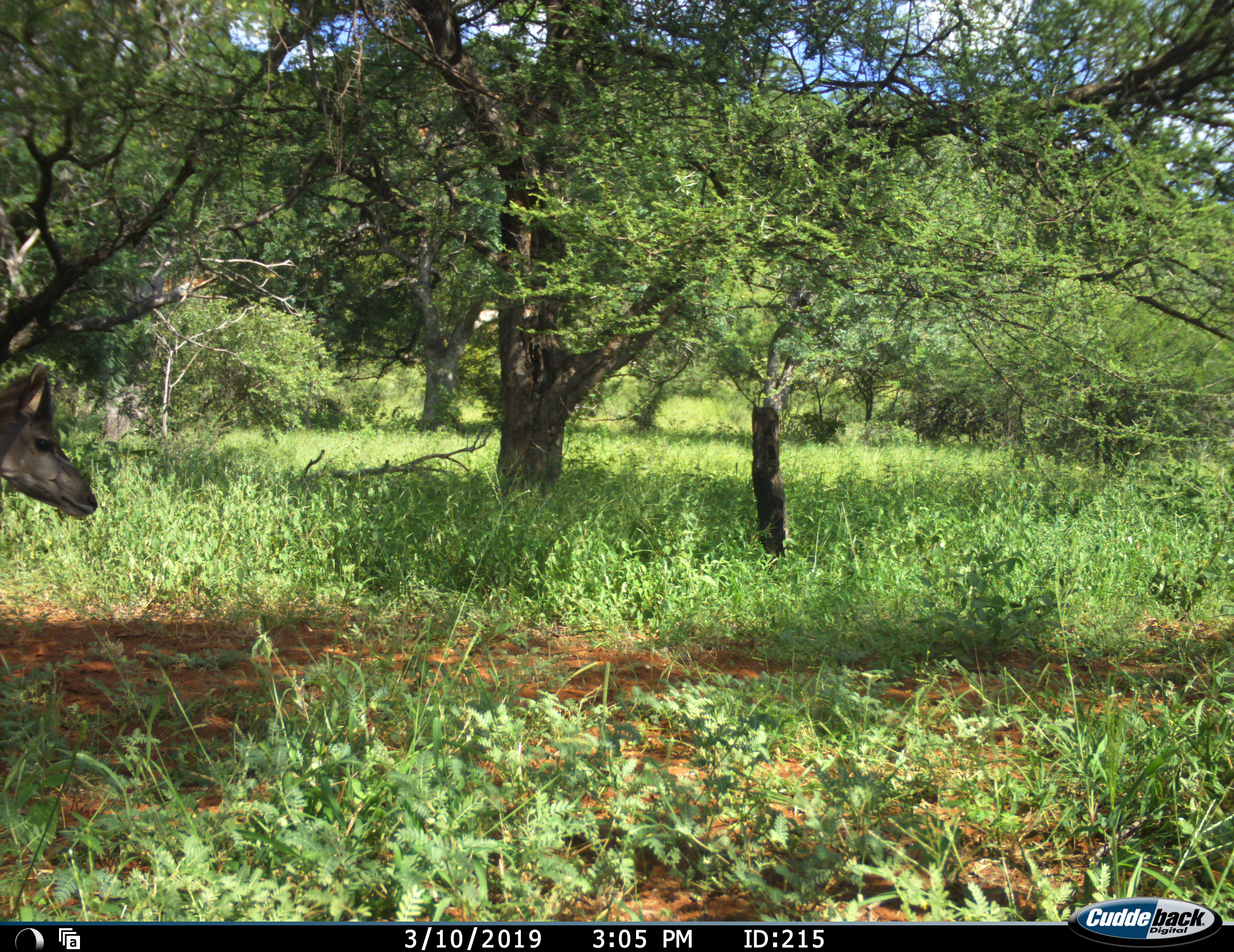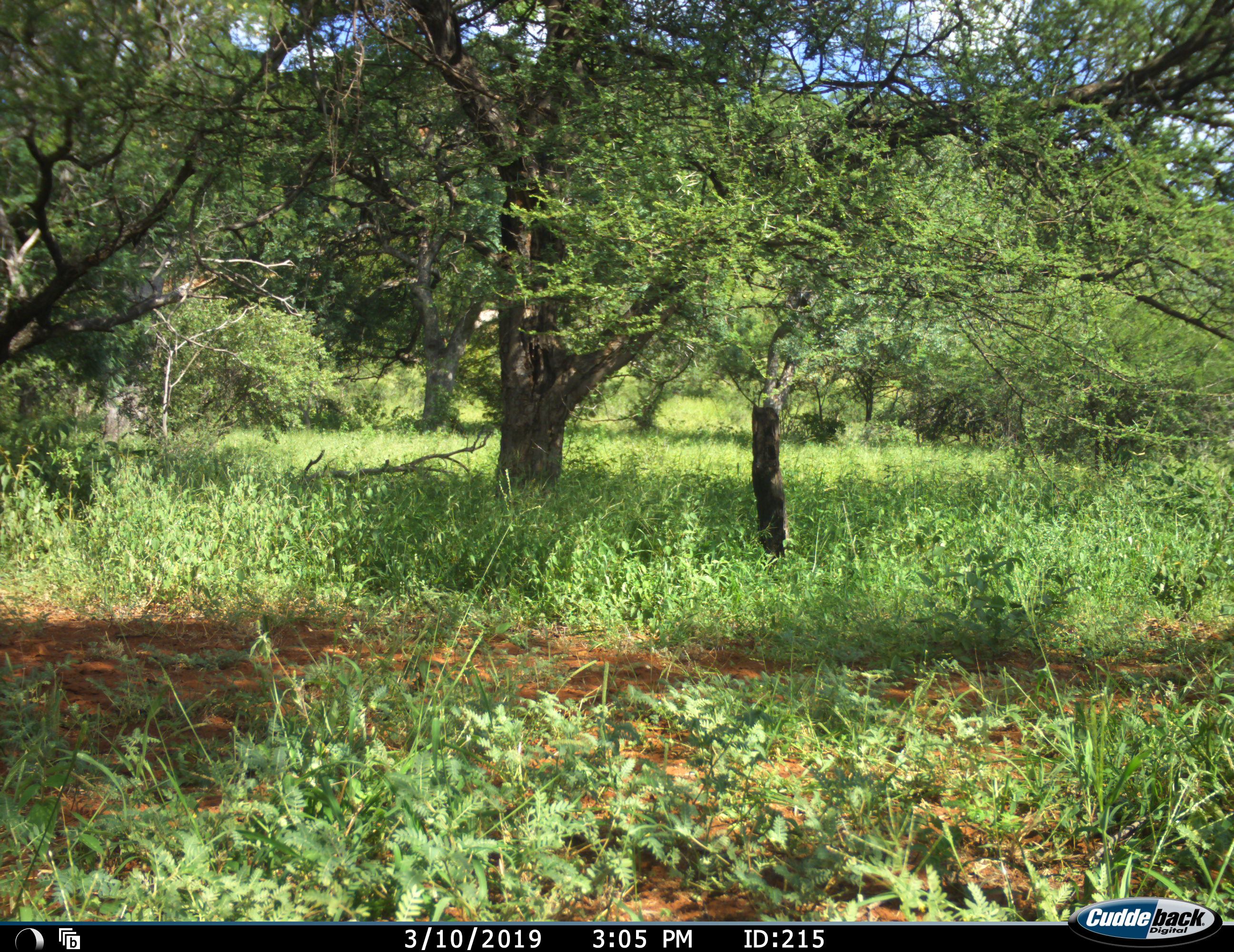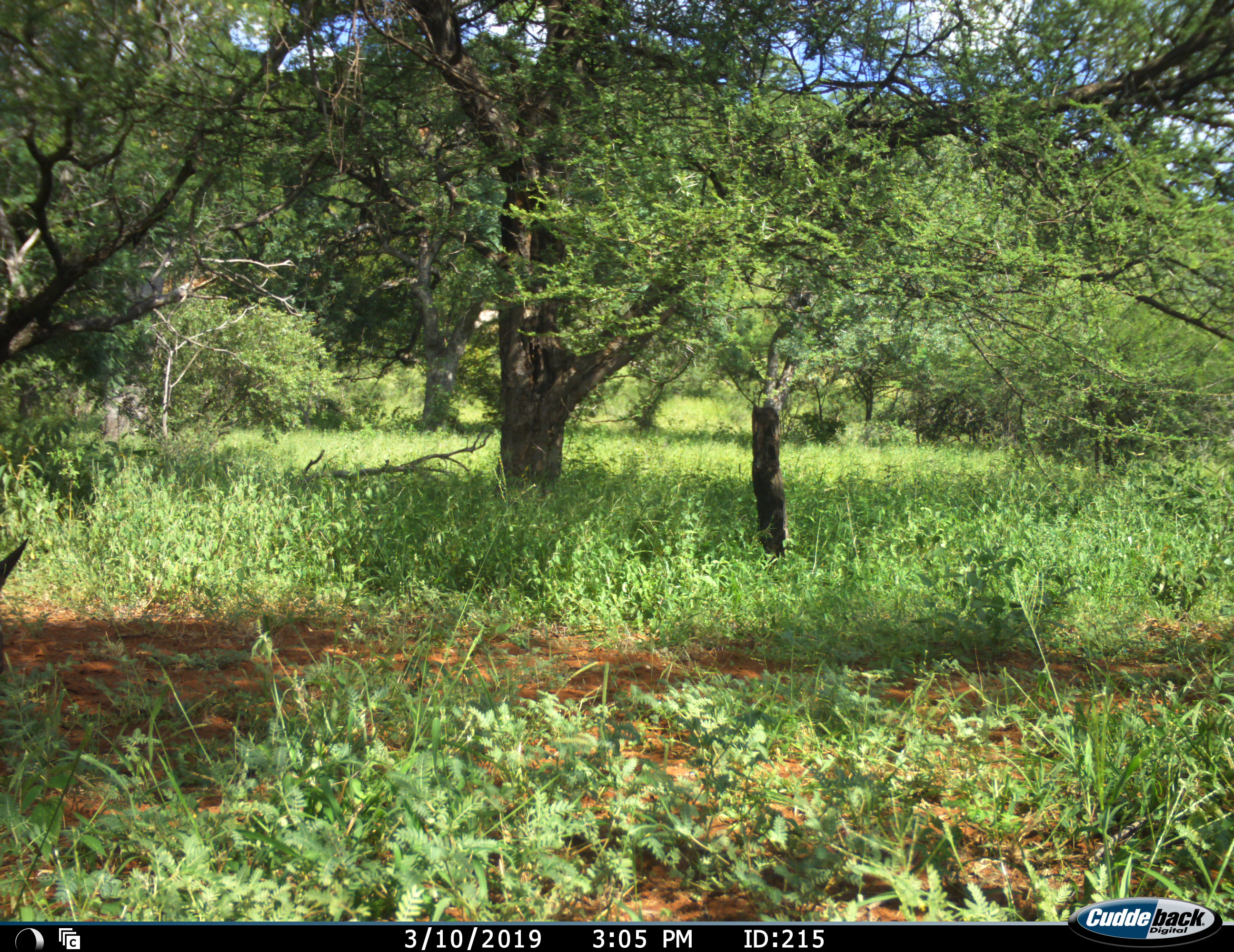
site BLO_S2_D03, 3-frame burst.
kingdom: Animalia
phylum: Chordata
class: Mammalia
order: Artiodactyla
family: Bovidae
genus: Tragelaphus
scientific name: Tragelaphus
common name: kudu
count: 1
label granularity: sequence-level